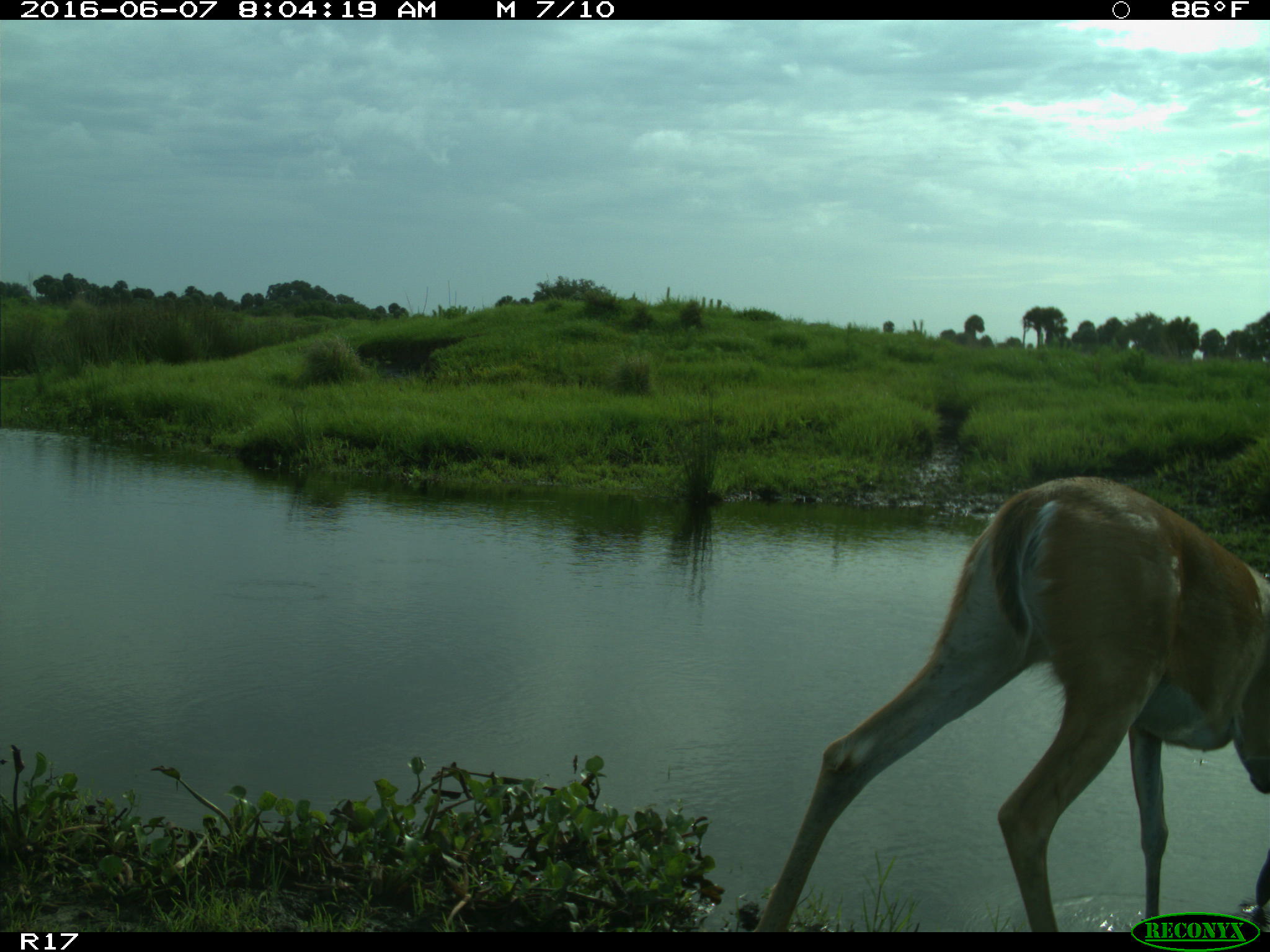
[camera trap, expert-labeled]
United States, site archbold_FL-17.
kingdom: Animalia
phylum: Chordata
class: Mammalia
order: Artiodactyla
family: Cervidae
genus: Odocoileus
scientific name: Odocoileus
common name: deer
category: unidentified deer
Unidentified deer (deer) (Odocoileus).